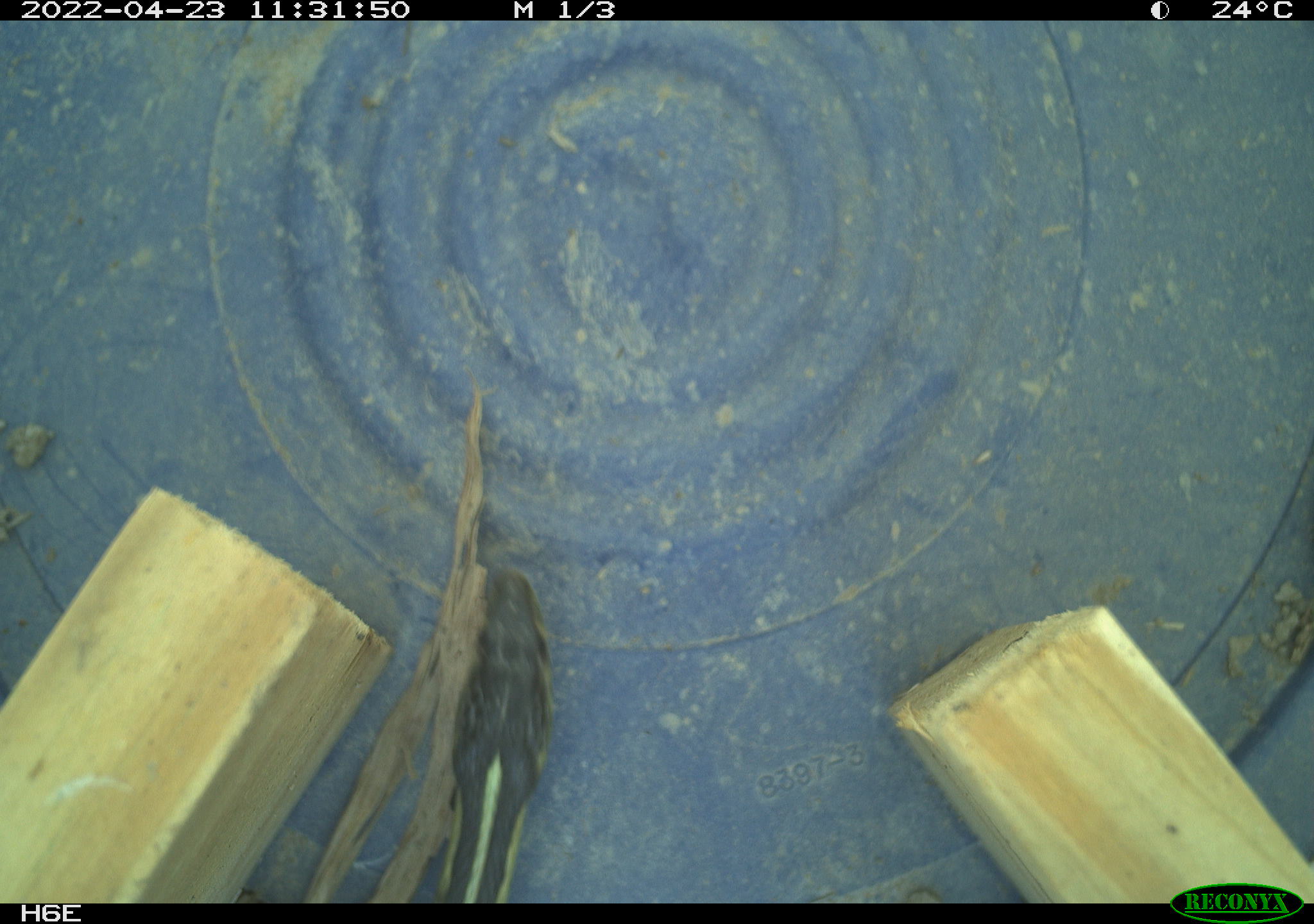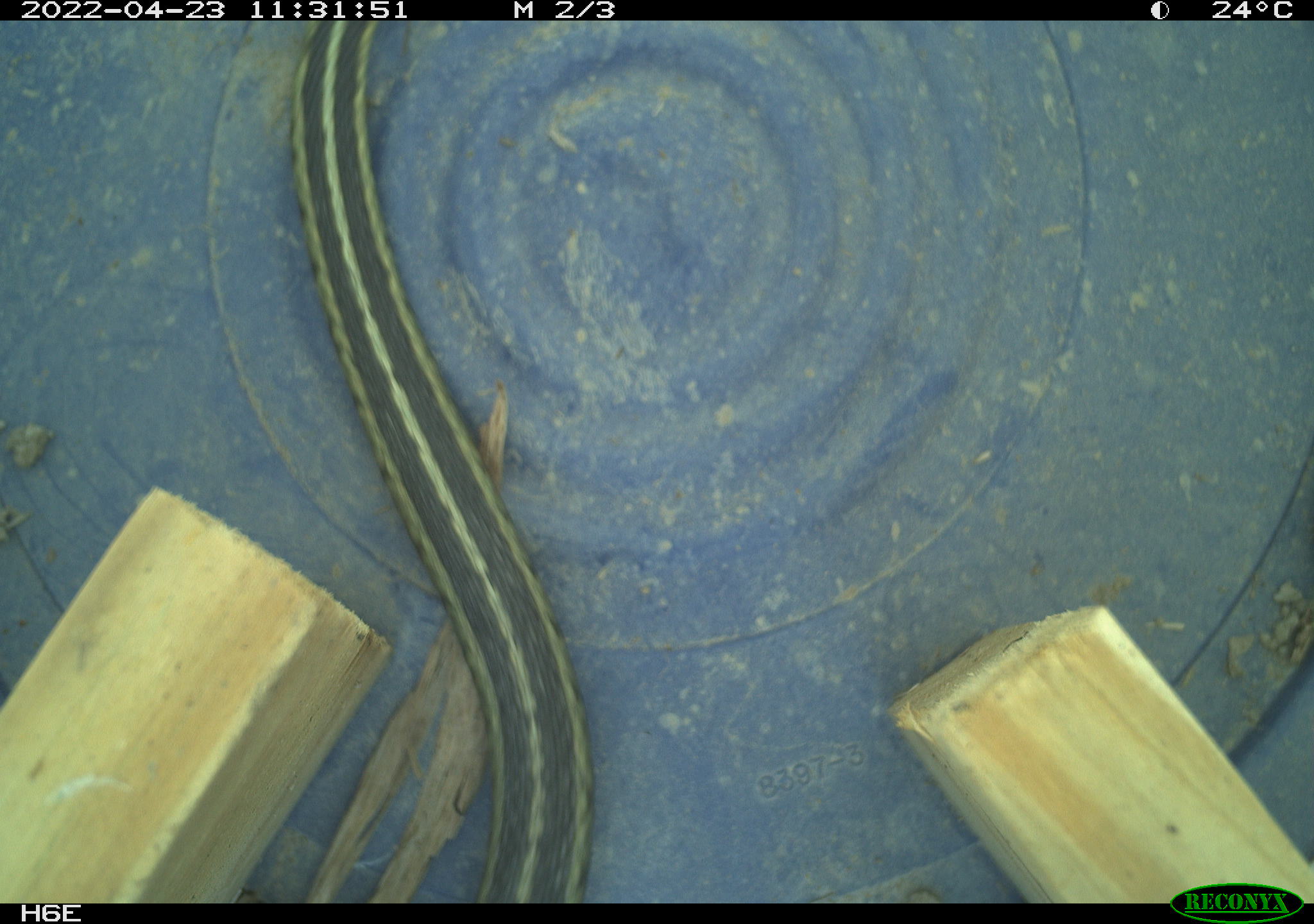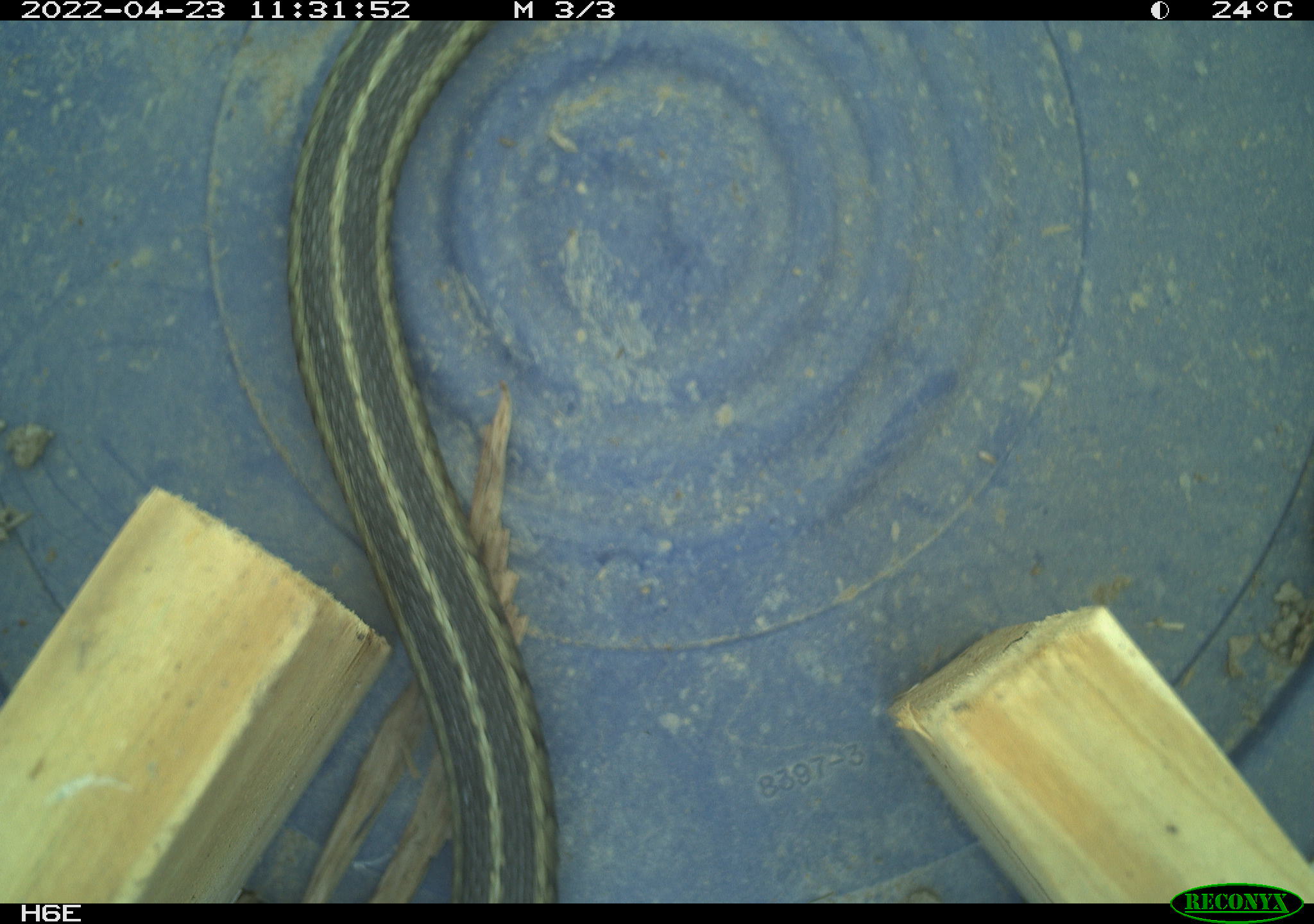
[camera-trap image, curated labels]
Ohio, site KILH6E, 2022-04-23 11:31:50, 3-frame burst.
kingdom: Animalia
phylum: Chordata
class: Reptilia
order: Squamata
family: Colubridae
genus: Thamnophis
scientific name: Thamnophis sirtalis sirtalis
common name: eastern gartersnake